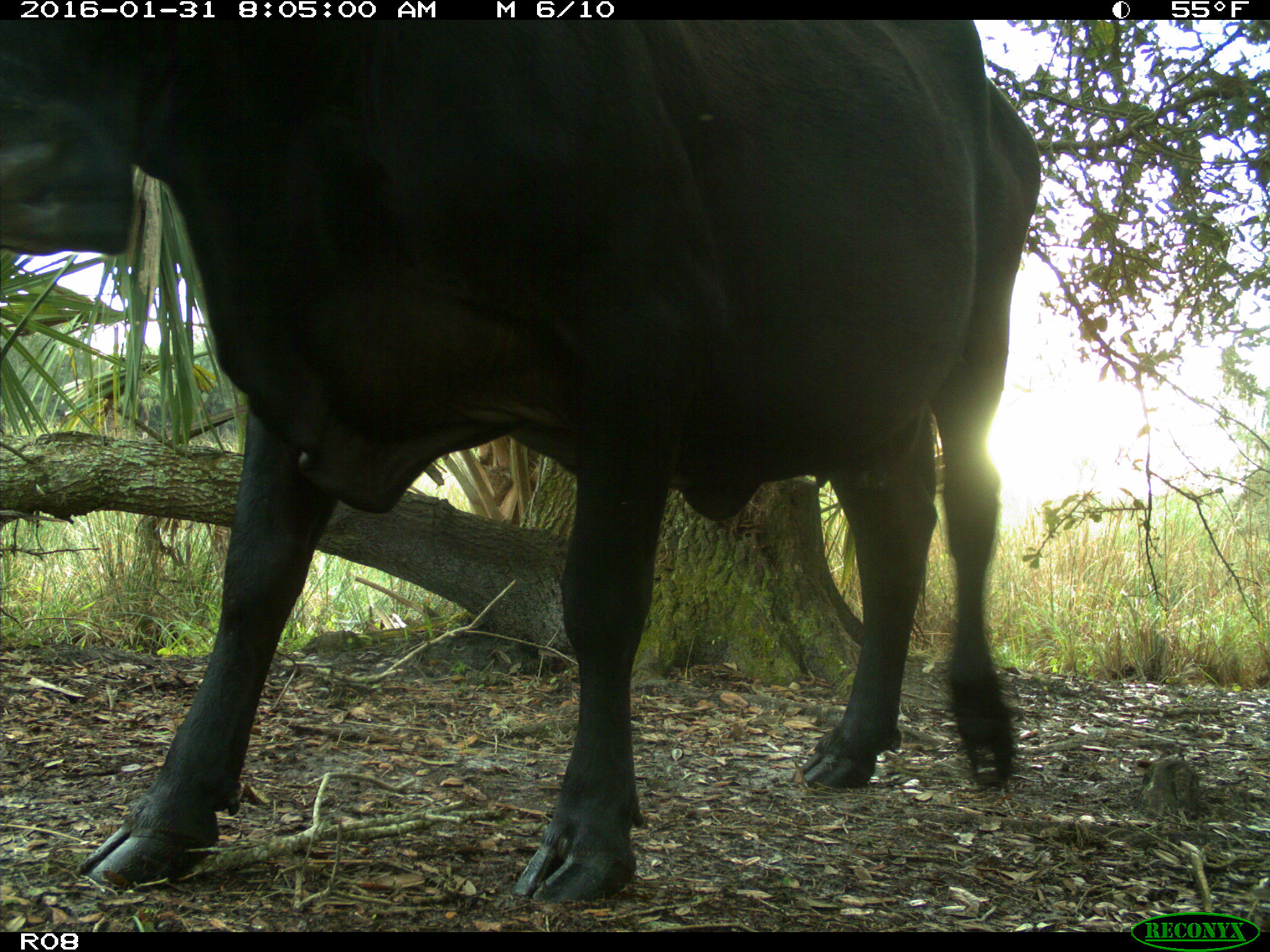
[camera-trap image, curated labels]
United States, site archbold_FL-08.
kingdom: Animalia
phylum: Chordata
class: Mammalia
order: Artiodactyla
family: Bovidae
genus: Bos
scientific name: Bos taurus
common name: domestic cow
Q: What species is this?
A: Bos taurus (domestic cow).